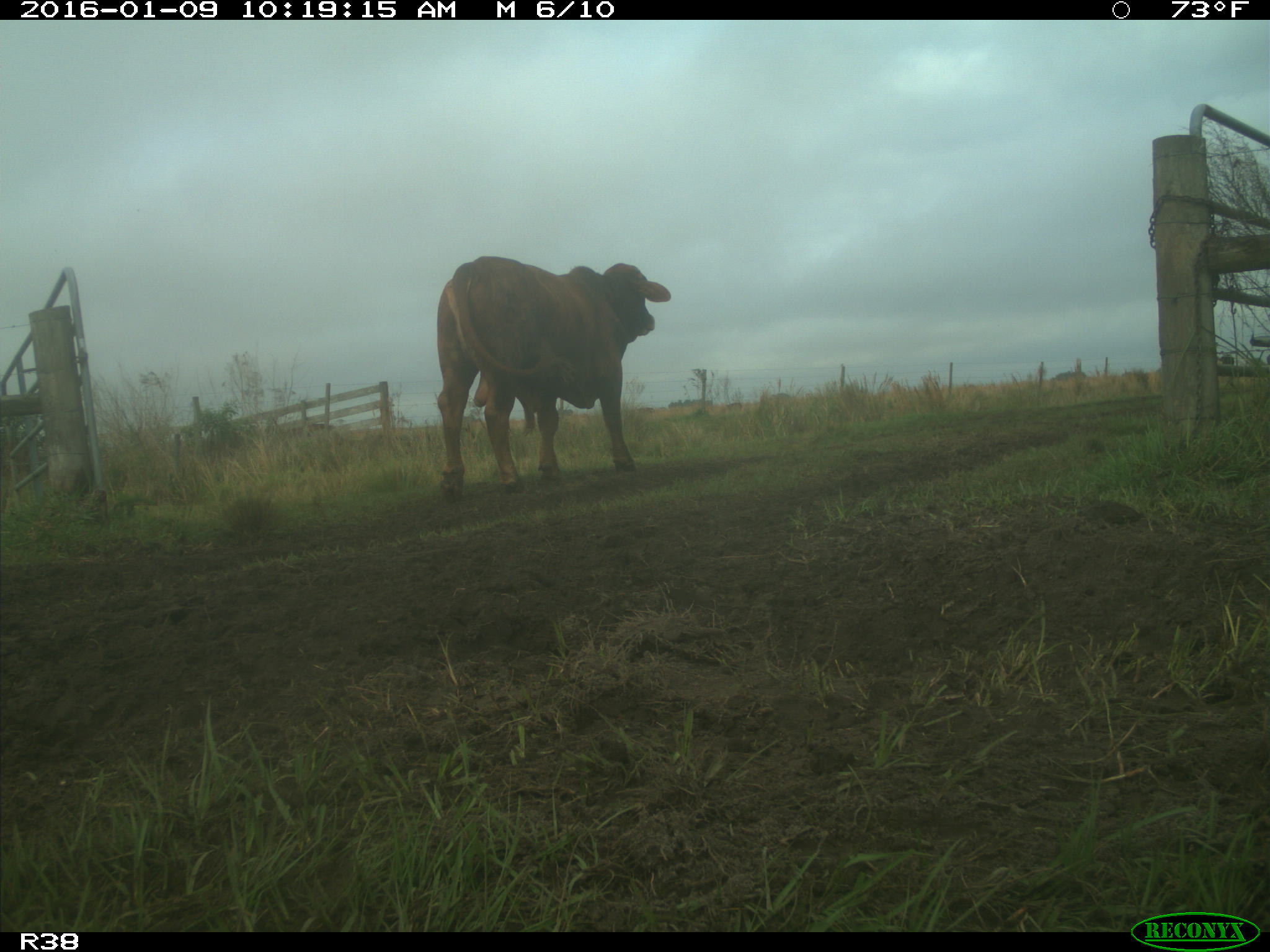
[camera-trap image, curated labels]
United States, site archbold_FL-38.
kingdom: Animalia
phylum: Chordata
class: Mammalia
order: Artiodactyla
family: Bovidae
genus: Bos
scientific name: Bos taurus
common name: domestic cow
Bos taurus (domestic cow).